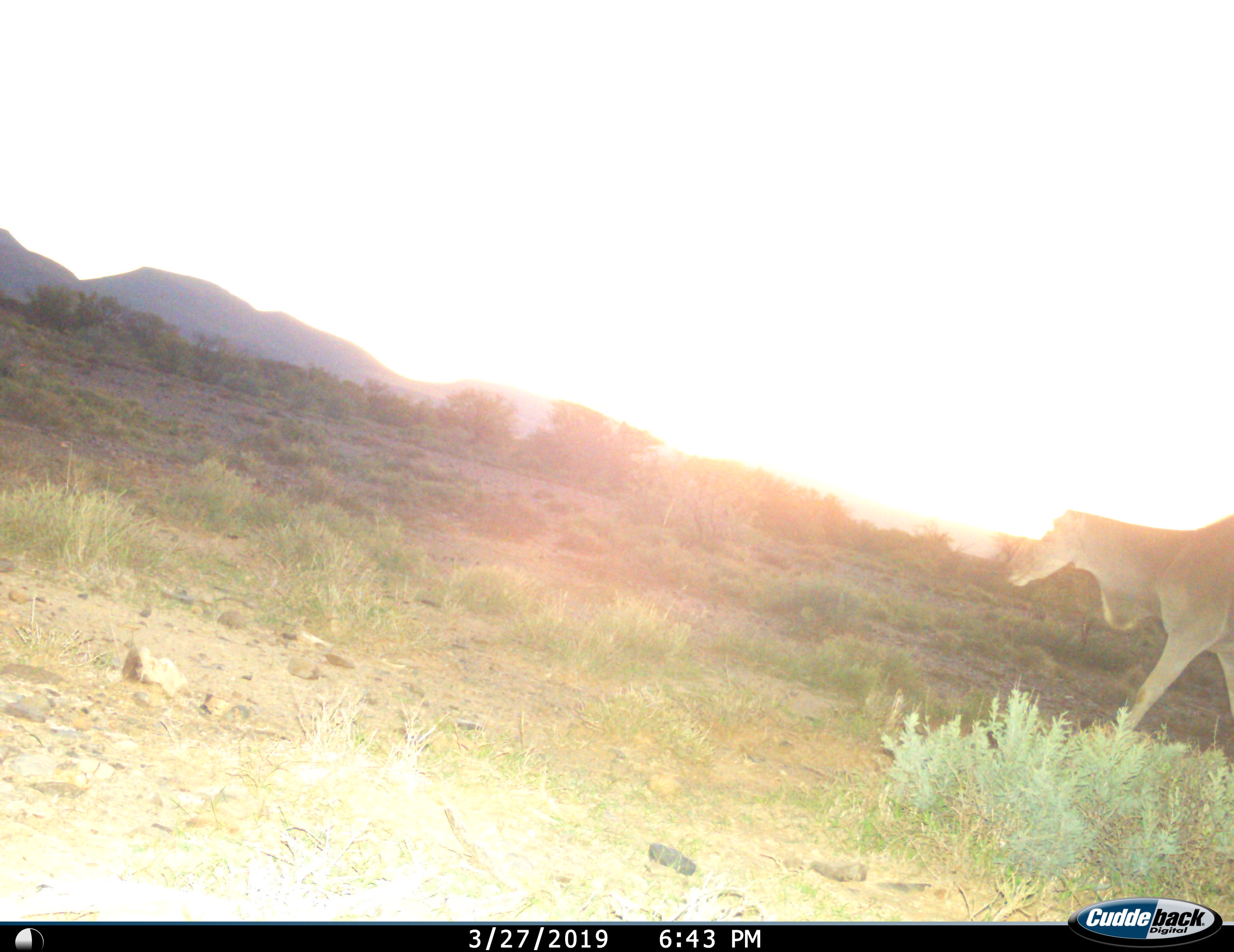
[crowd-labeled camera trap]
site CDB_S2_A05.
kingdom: Animalia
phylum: Chordata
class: Mammalia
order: Artiodactyla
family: Bovidae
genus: Tragelaphus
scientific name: Tragelaphus oryx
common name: eland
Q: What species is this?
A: Eland (Tragelaphus oryx).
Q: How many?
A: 1.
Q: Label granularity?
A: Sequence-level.